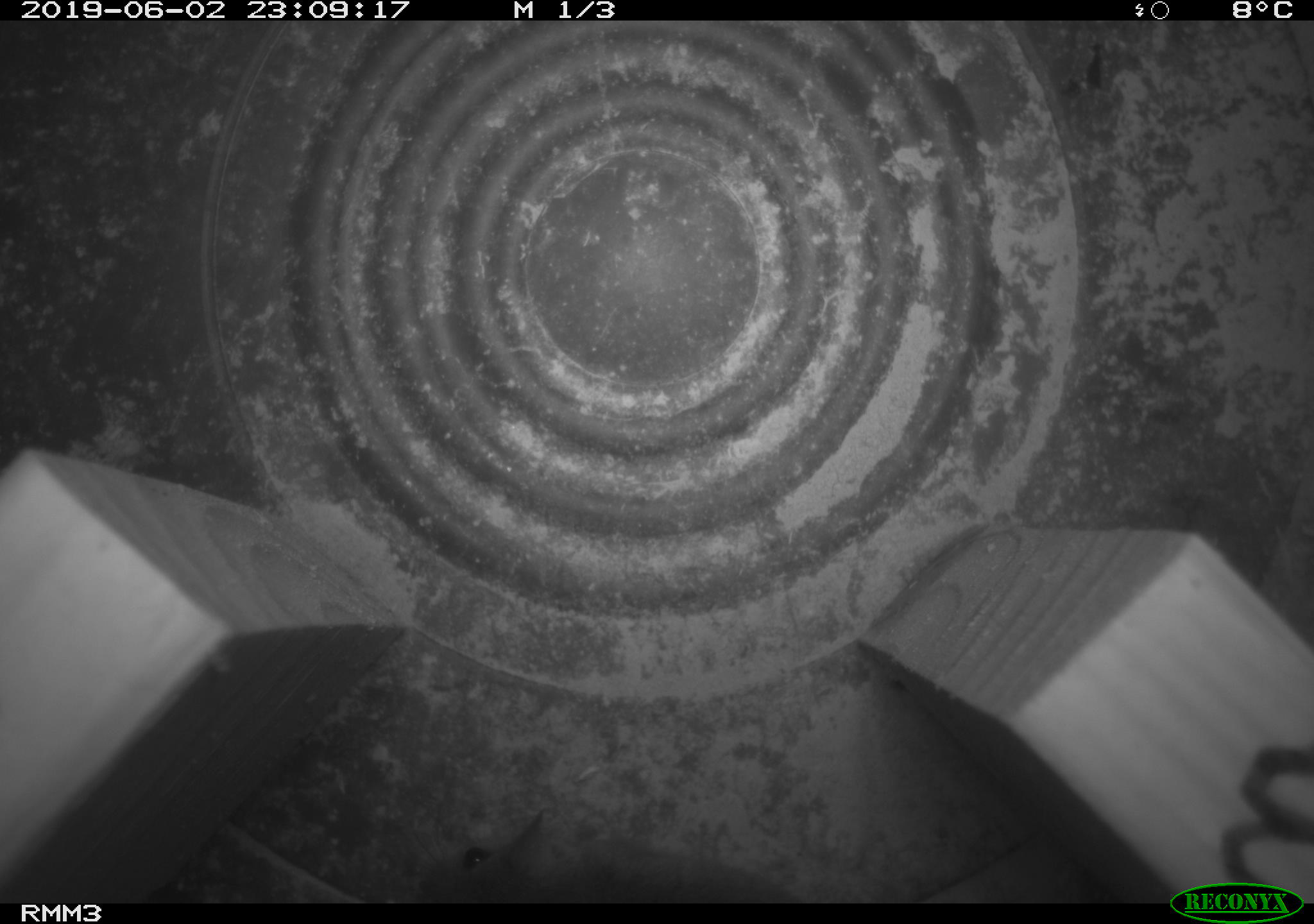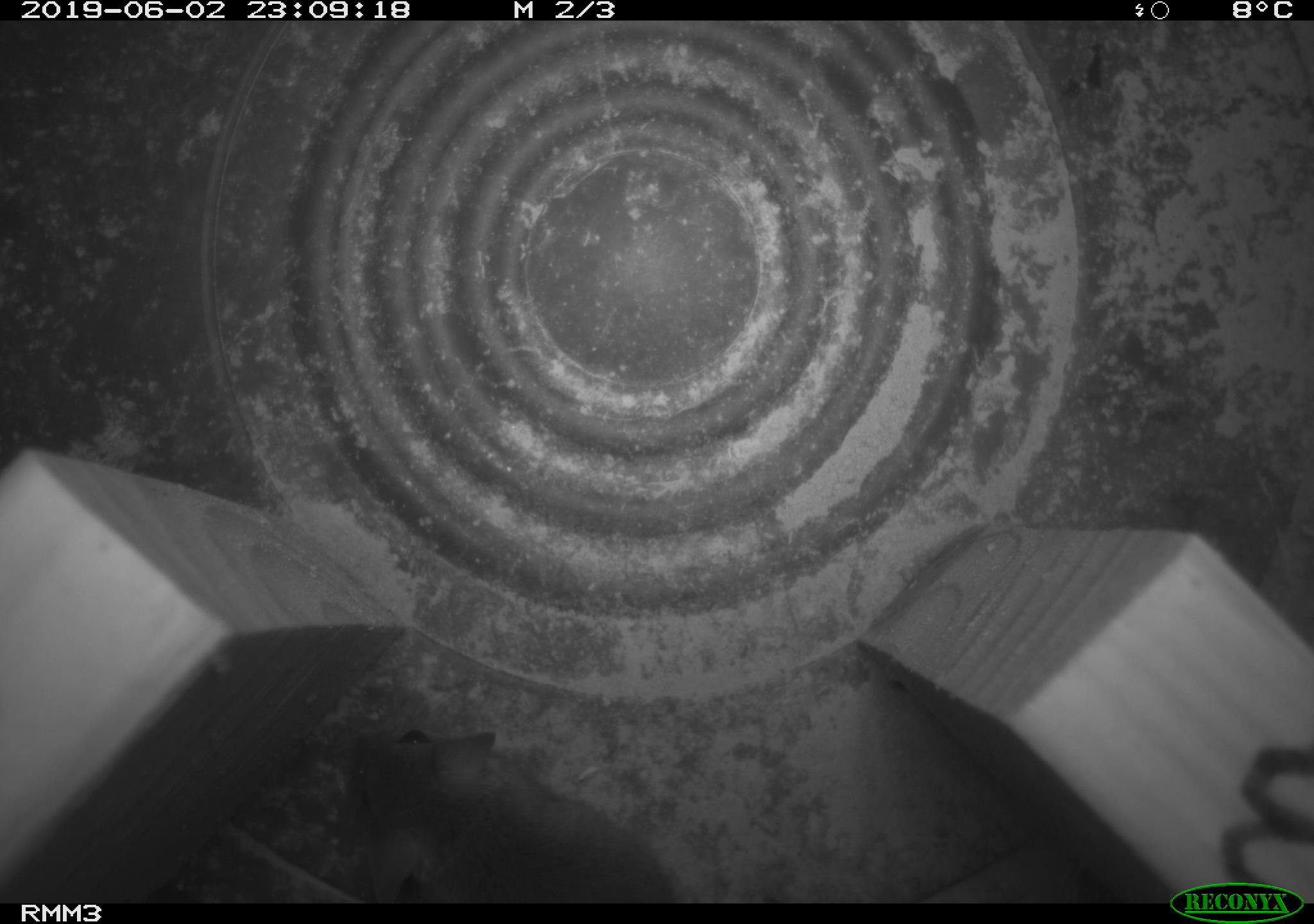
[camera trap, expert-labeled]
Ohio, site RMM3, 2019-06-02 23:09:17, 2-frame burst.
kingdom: Animalia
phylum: Chordata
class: Mammalia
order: Rodentia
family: Cricetidae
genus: Peromyscus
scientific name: Peromyscus leucopus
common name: white-footed mouse